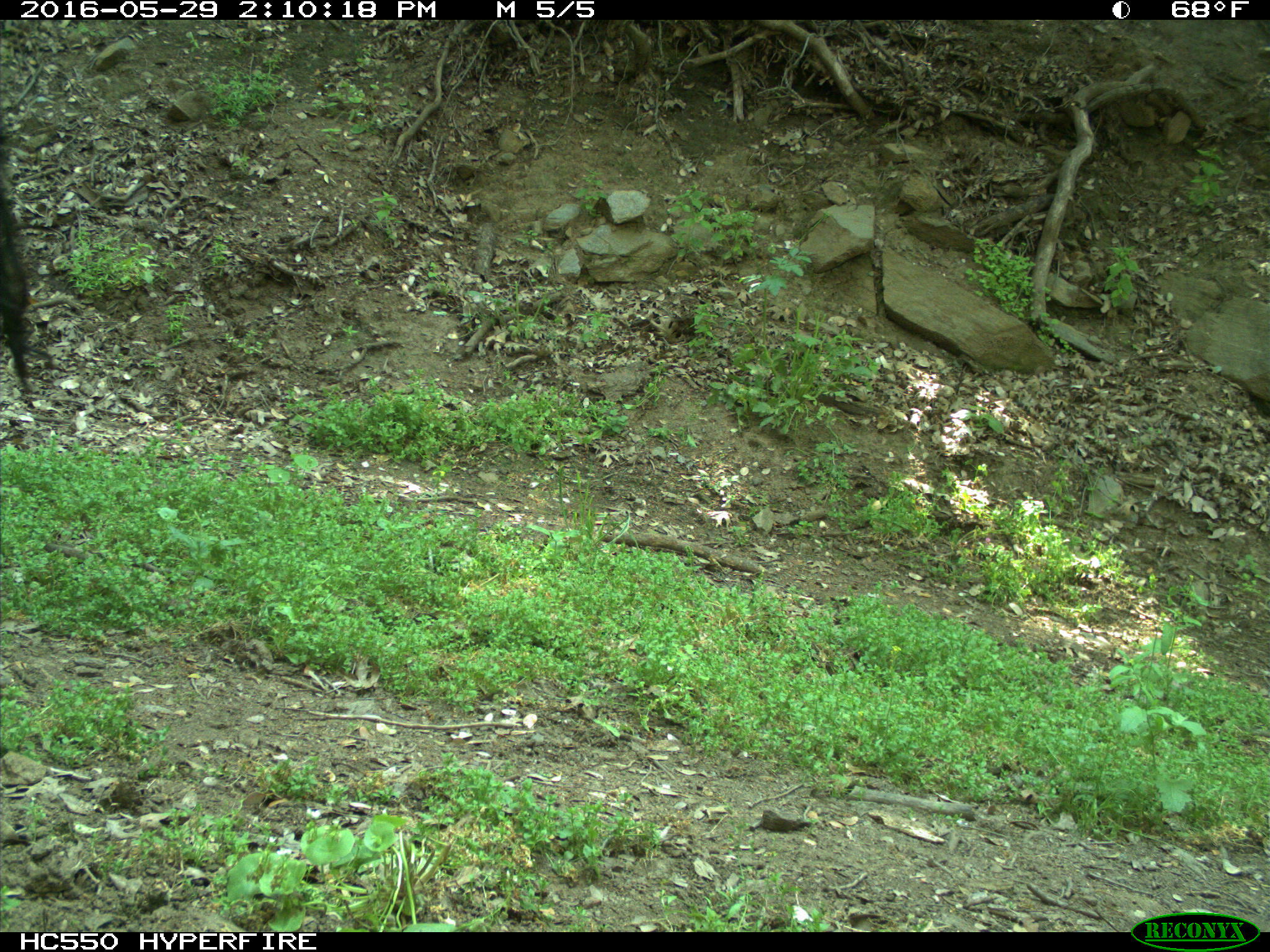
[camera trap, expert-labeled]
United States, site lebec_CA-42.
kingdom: Animalia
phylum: Chordata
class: Mammalia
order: Artiodactyla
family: Bovidae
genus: Bos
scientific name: Bos taurus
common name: domestic cow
Bos taurus (domestic cow).